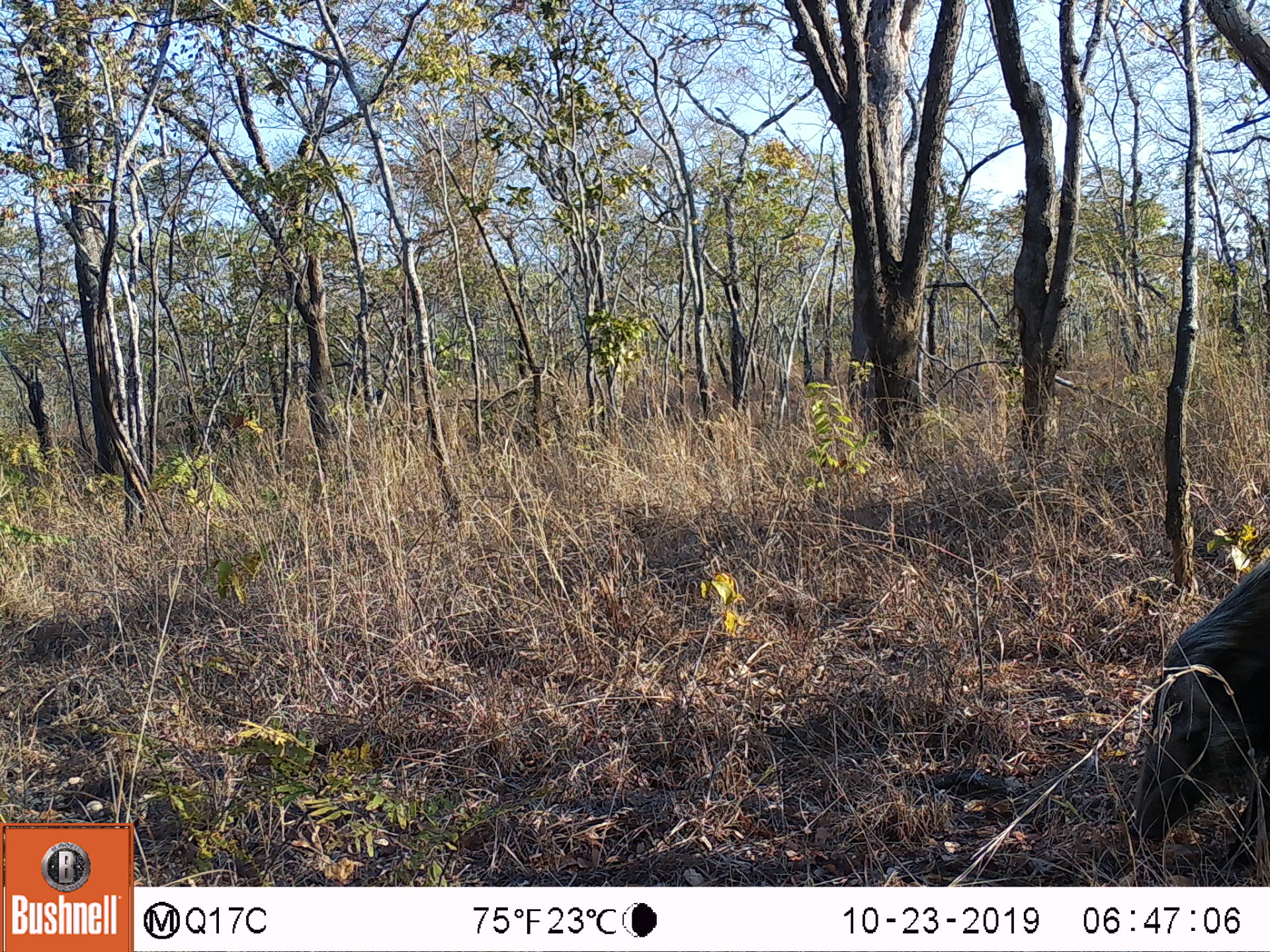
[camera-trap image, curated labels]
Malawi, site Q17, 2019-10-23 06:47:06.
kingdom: Animalia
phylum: Chordata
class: Mammalia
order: Artiodactyla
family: Suidae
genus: Potamochoerus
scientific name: Potamochoerus larvatus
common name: bushpig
Bushpig (Potamochoerus larvatus), count 1.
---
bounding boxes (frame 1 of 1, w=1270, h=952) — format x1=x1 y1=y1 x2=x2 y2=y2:
bushpig: x1=1125 y1=563 x2=1266 y2=863